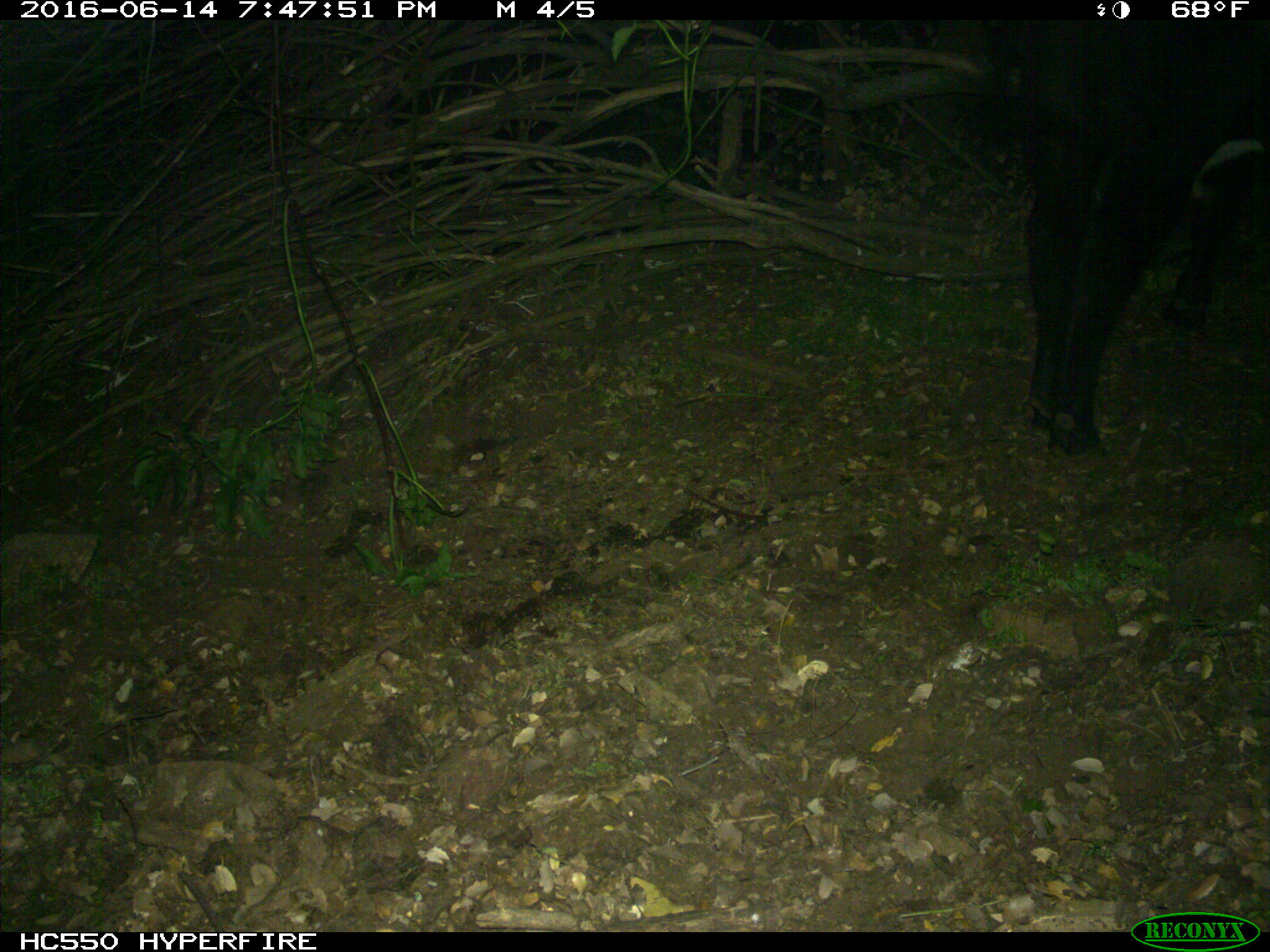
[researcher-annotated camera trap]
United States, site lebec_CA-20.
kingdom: Animalia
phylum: Chordata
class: Mammalia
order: Artiodactyla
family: Bovidae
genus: Bos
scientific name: Bos taurus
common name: domestic cow